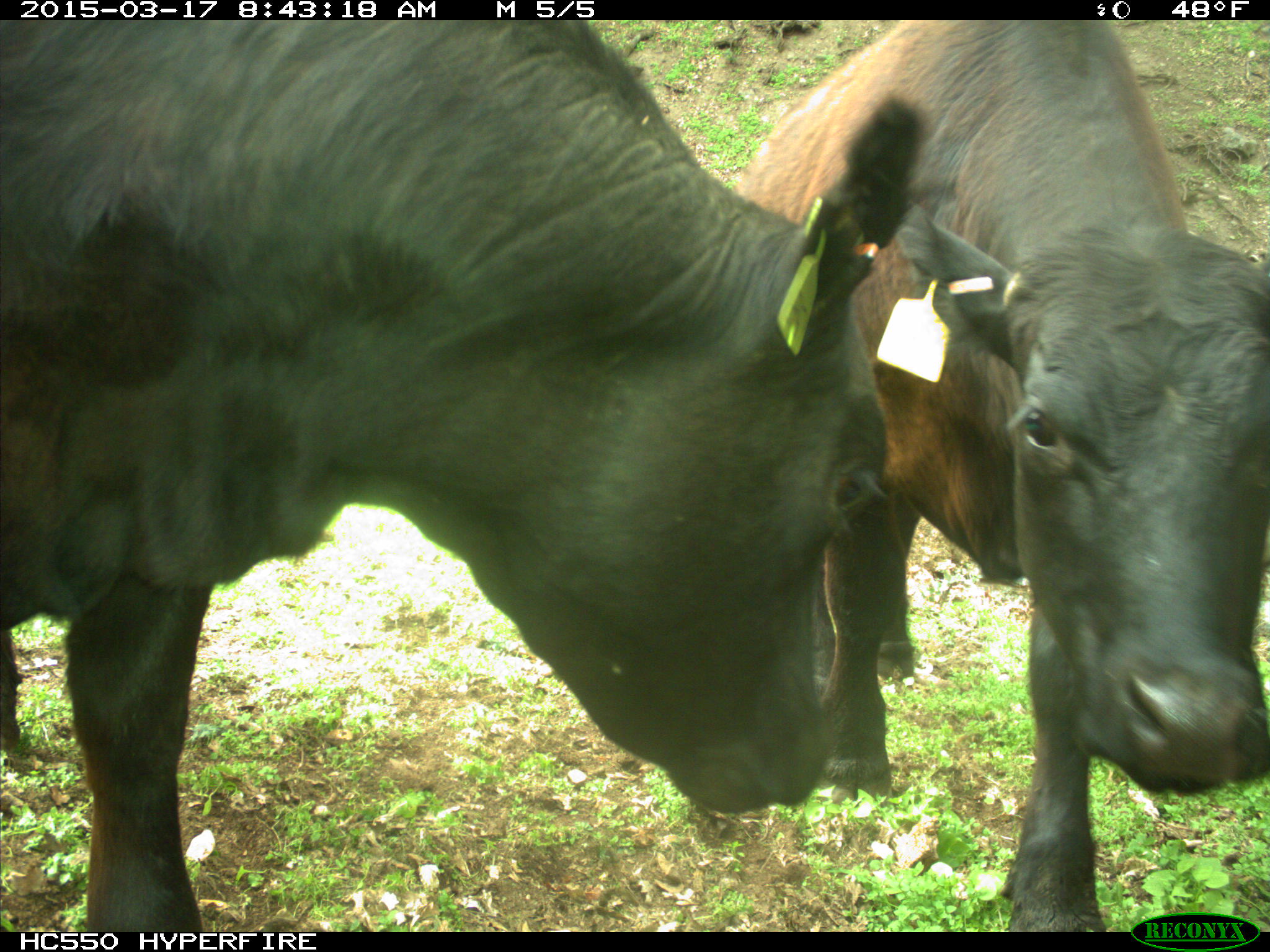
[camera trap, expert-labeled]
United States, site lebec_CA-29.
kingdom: Animalia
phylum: Chordata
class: Mammalia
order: Artiodactyla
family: Bovidae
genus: Bos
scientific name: Bos taurus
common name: domestic cow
Bos taurus (domestic cow).